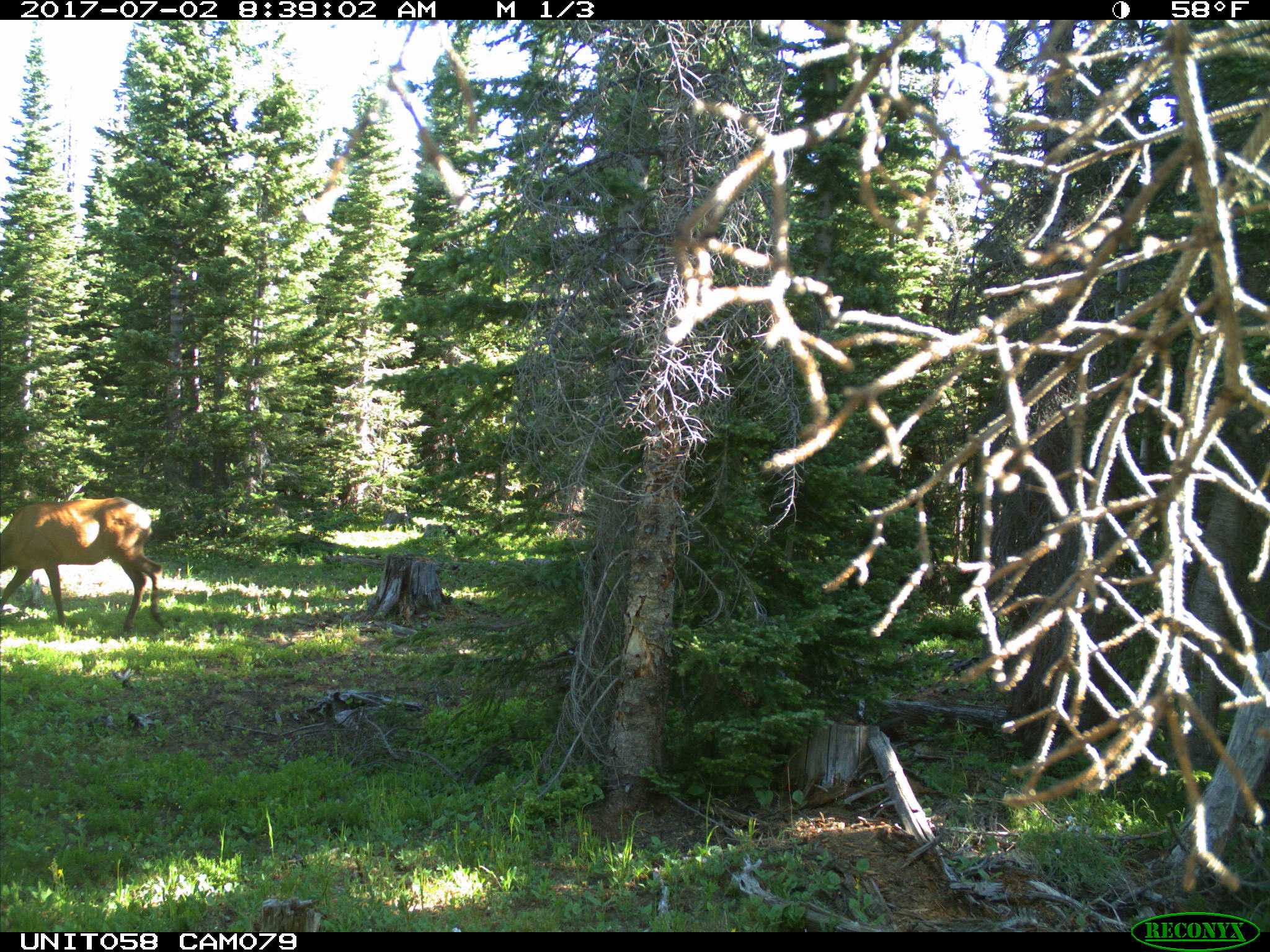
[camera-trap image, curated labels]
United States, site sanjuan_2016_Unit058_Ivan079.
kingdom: Animalia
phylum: Chordata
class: Mammalia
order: Artiodactyla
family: Cervidae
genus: Cervus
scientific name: Cervus elaphus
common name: red deer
Cervus elaphus (red deer).